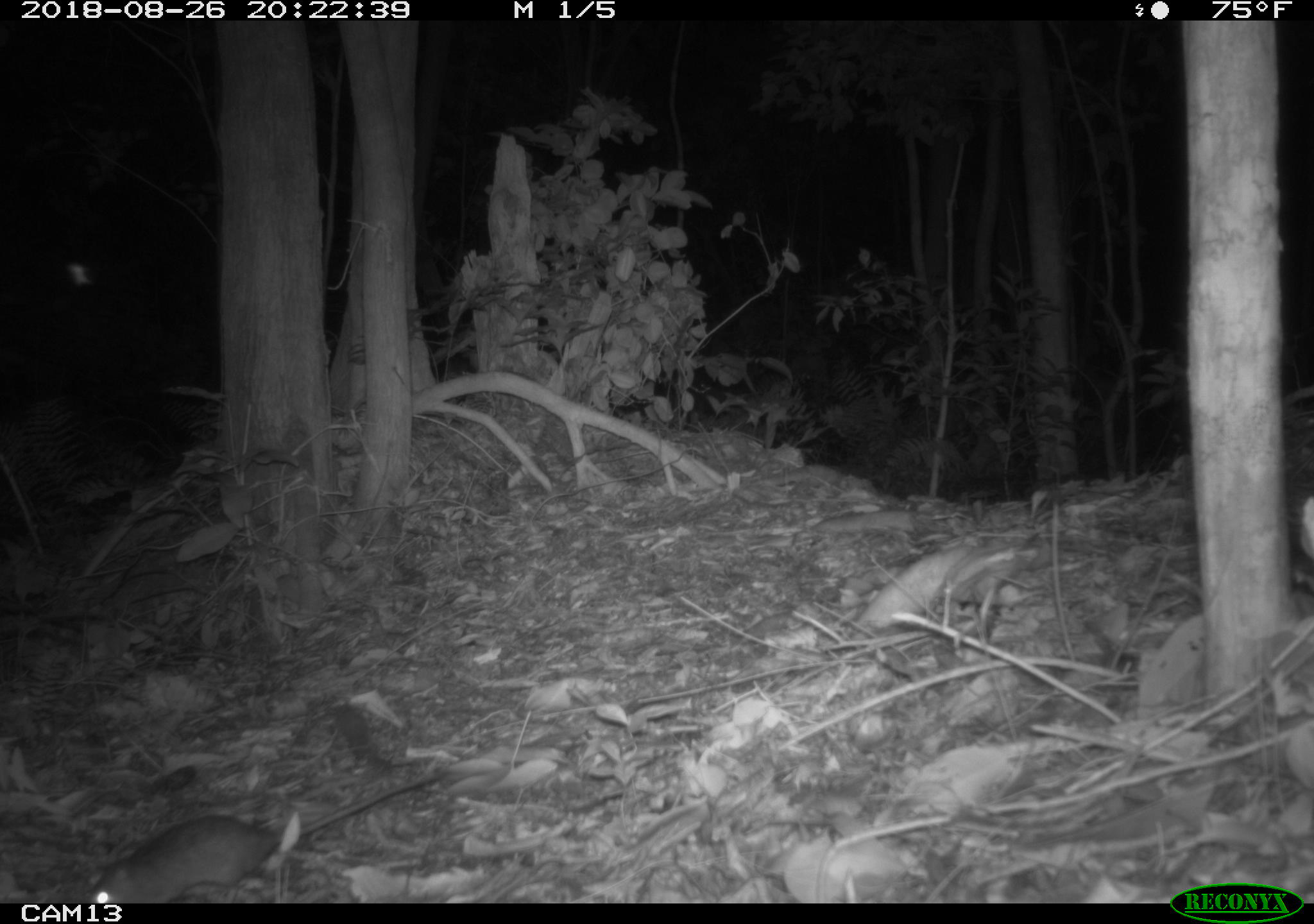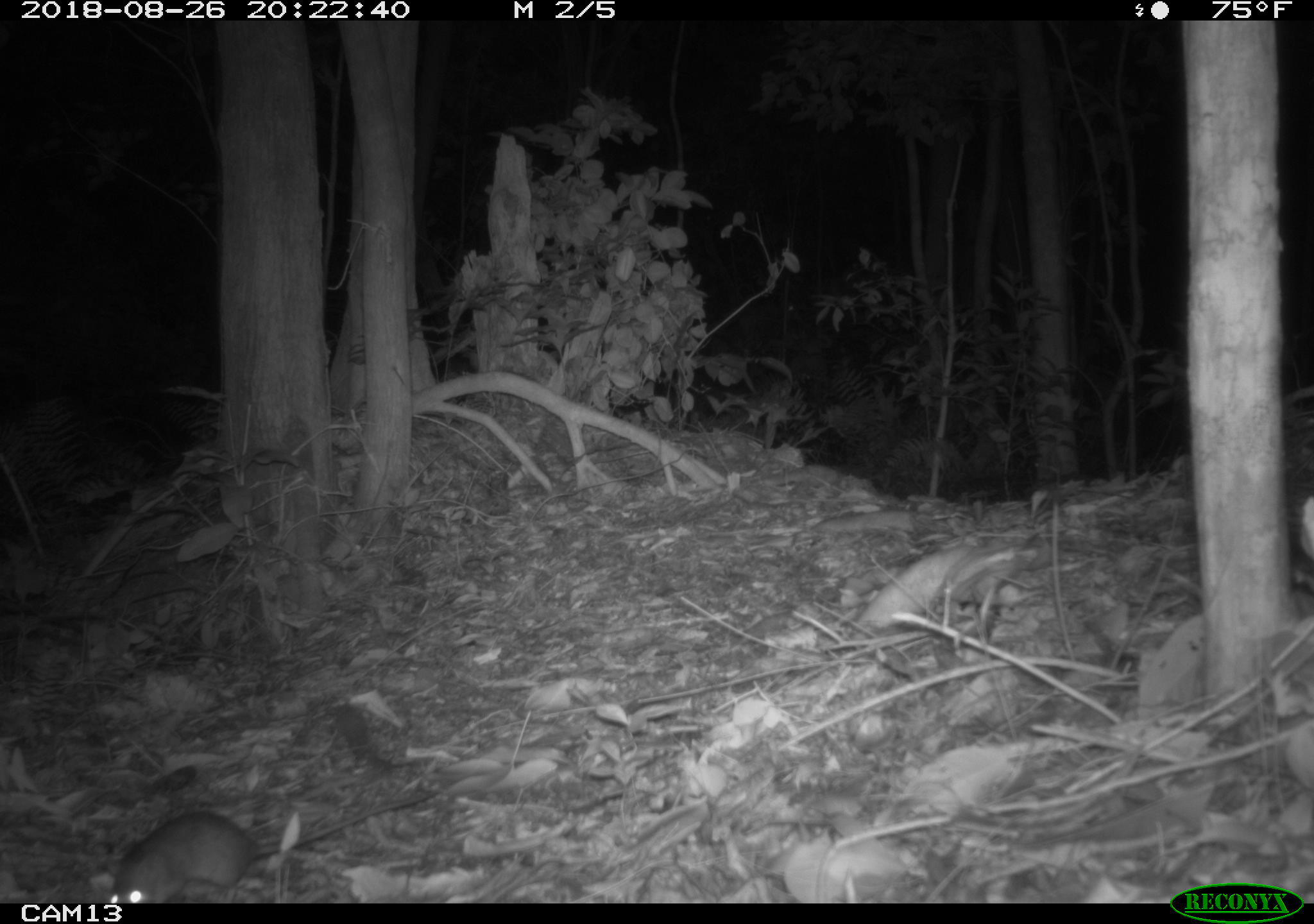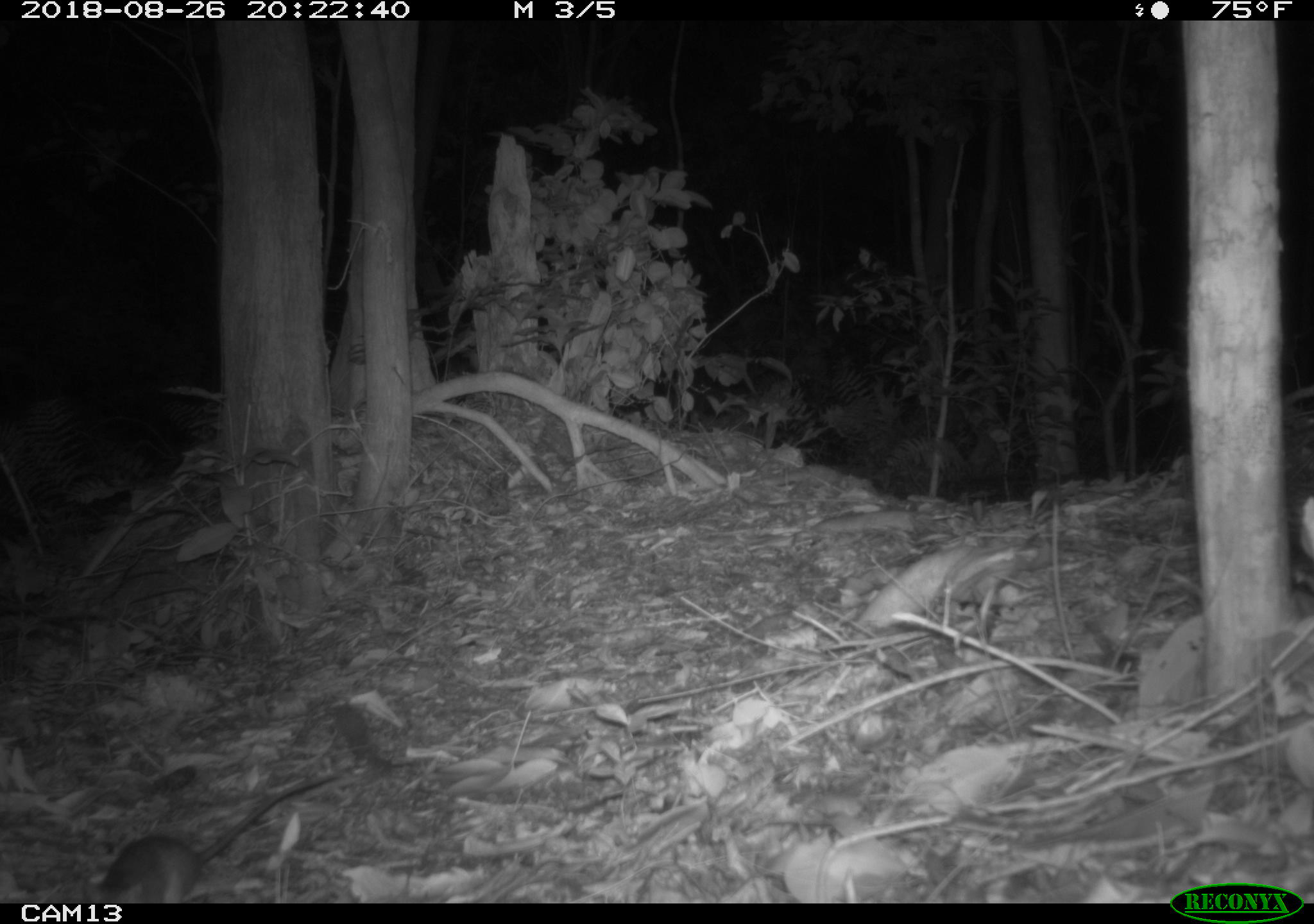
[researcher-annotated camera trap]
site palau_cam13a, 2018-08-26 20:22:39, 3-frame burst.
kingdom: Animalia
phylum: Chordata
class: Mammalia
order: Rodentia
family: Muridae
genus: Rattus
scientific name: Rattus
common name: rat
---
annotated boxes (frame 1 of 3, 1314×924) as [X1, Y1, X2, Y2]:
rat: [88, 768, 445, 902]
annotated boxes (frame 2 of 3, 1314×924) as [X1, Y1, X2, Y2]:
rat: [102, 773, 457, 906]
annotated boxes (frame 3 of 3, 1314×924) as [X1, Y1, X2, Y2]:
rat: [89, 750, 365, 905]